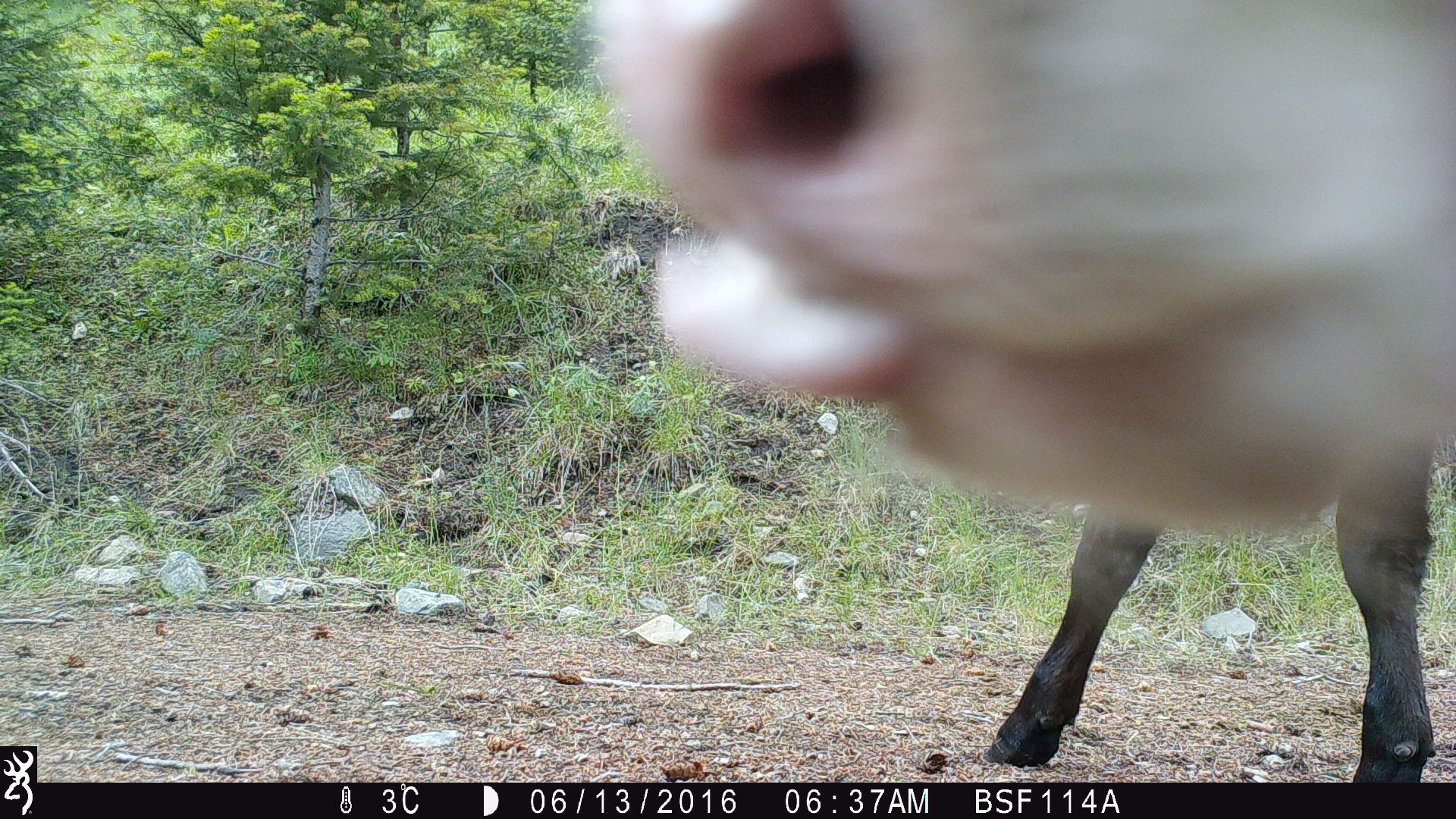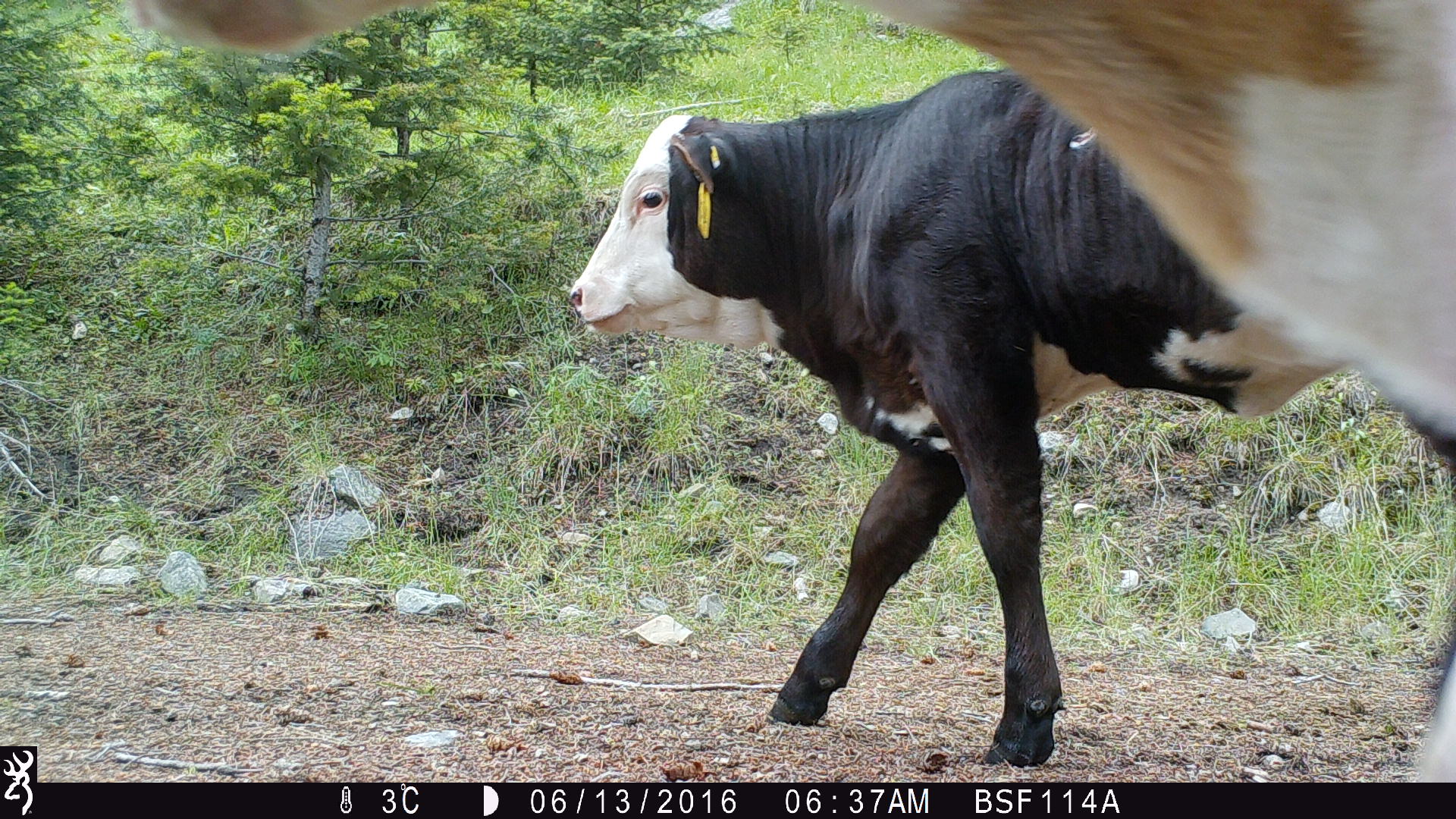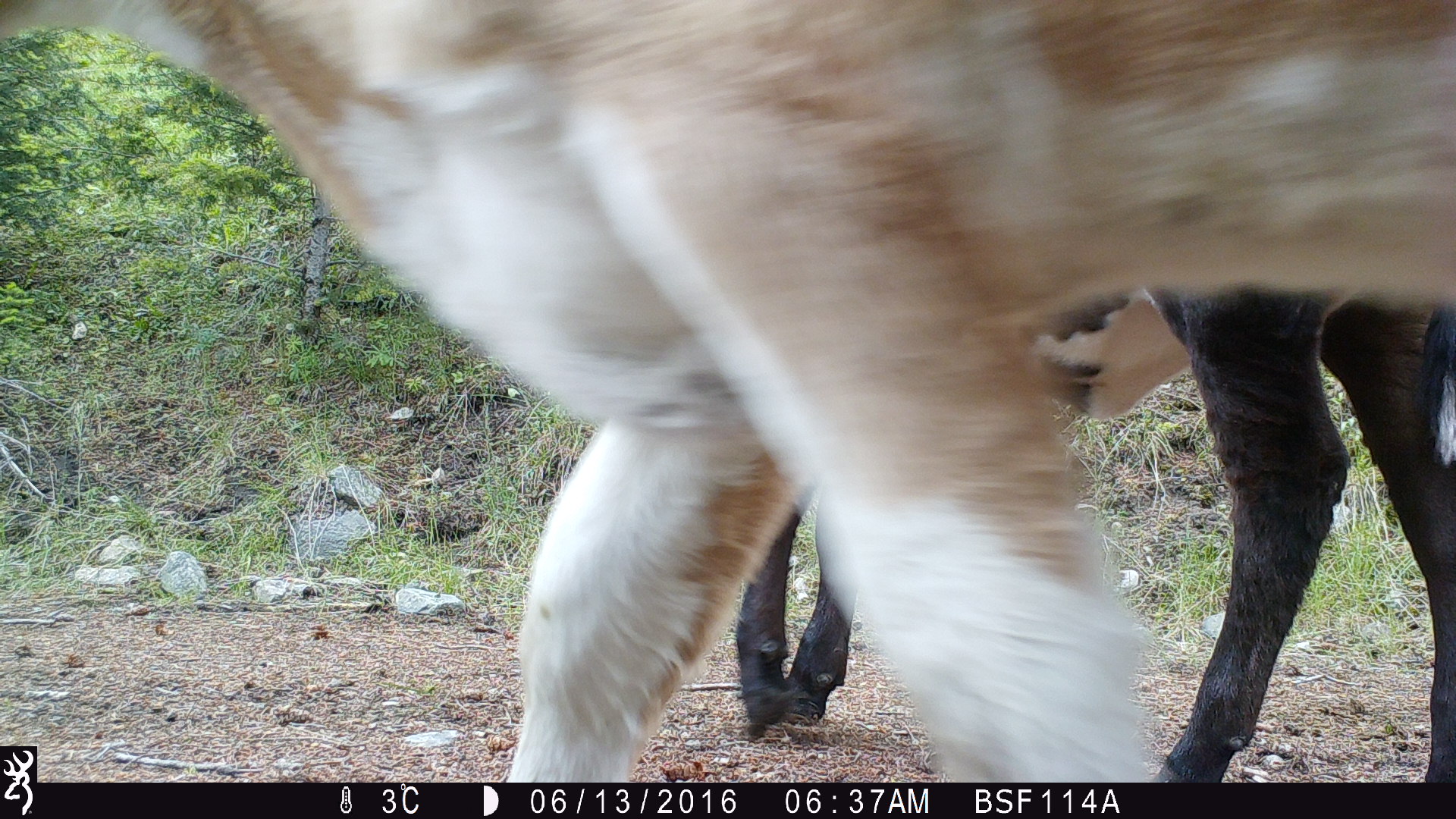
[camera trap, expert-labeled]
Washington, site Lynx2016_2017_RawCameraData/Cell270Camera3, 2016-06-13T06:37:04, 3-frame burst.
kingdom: Animalia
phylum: Chordata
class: Mammalia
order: Artiodactyla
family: Bovidae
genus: Bos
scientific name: Bos taurus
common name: domestic cattle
Domestic cattle (Bos taurus). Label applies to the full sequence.